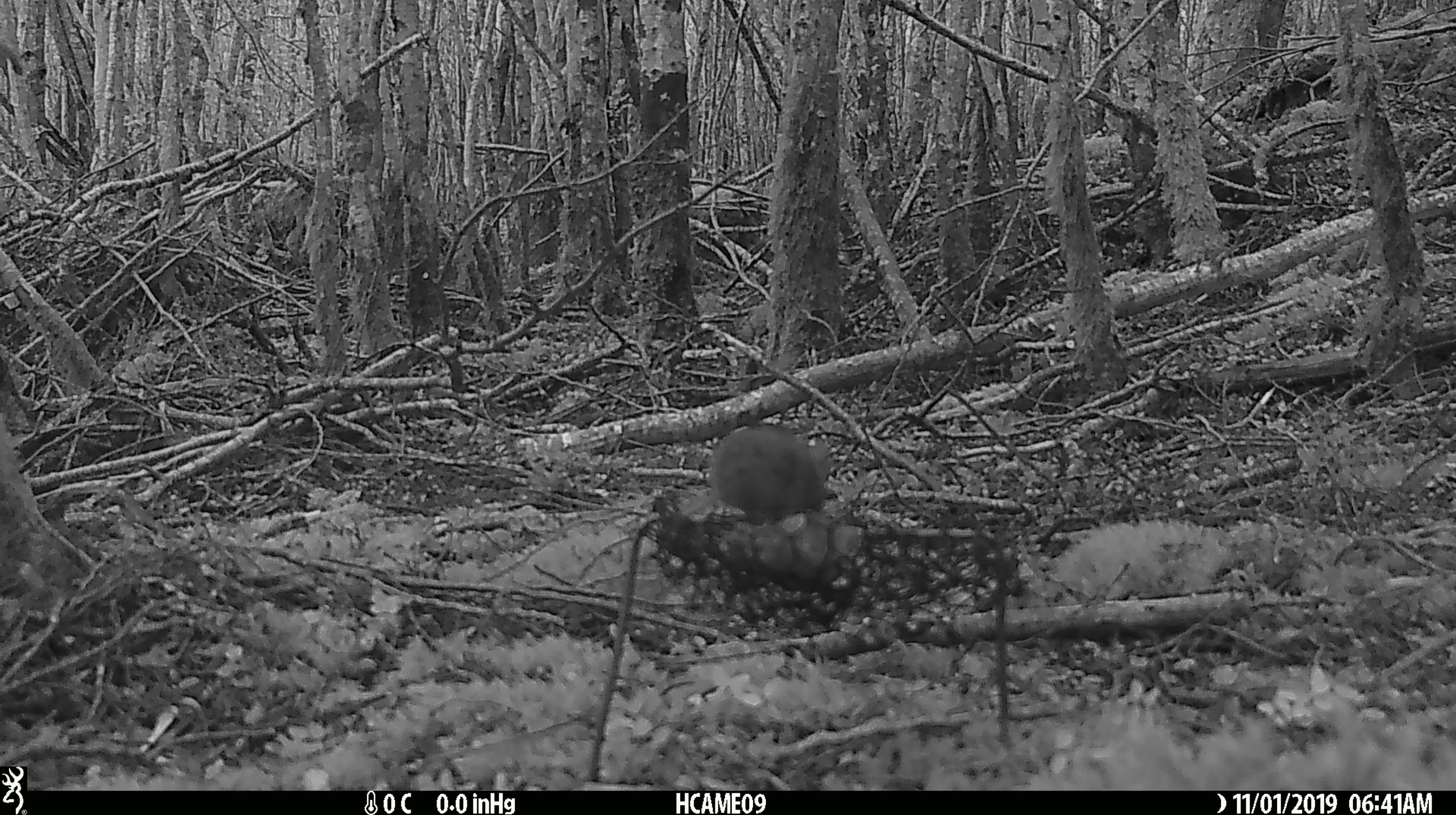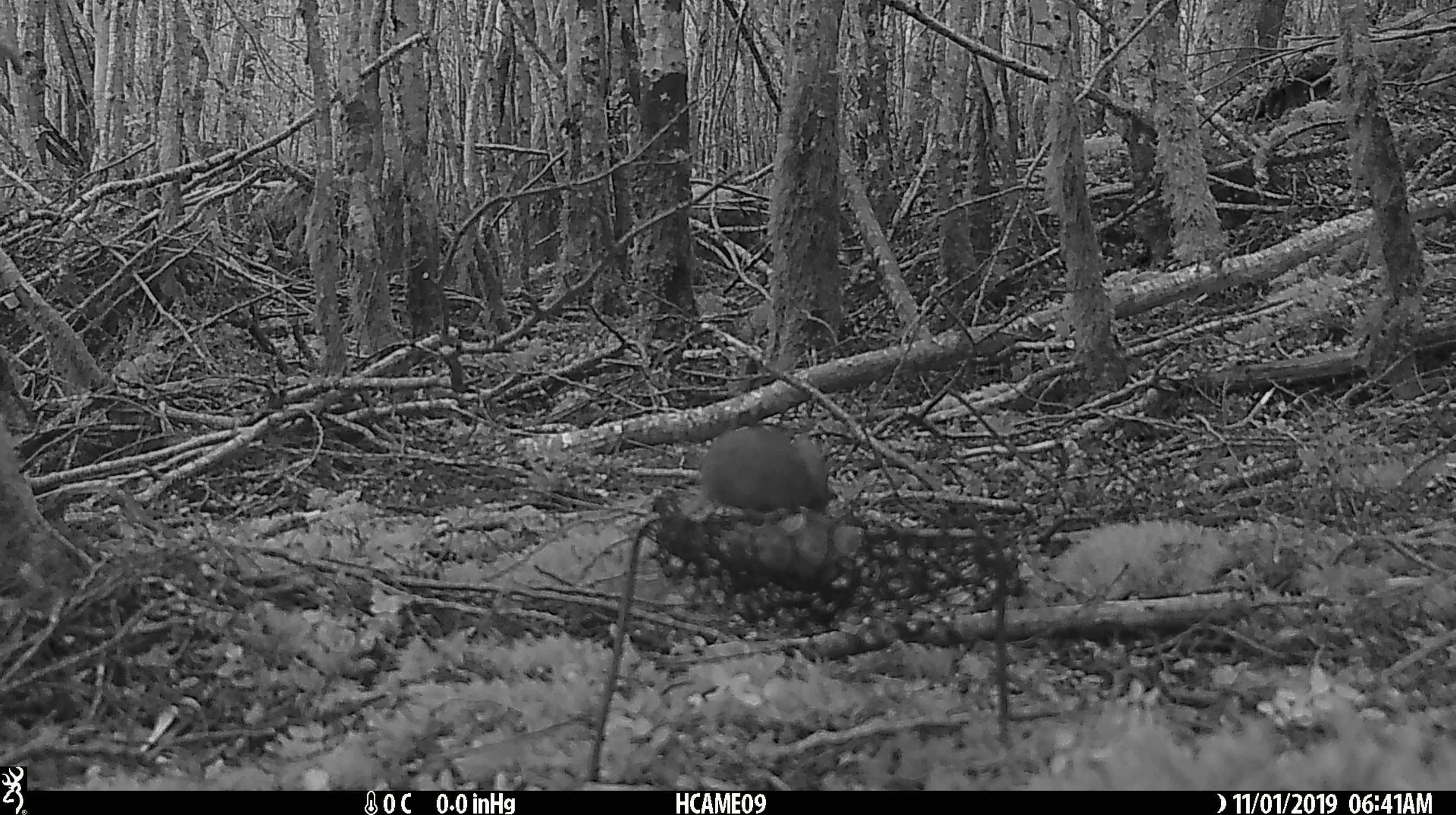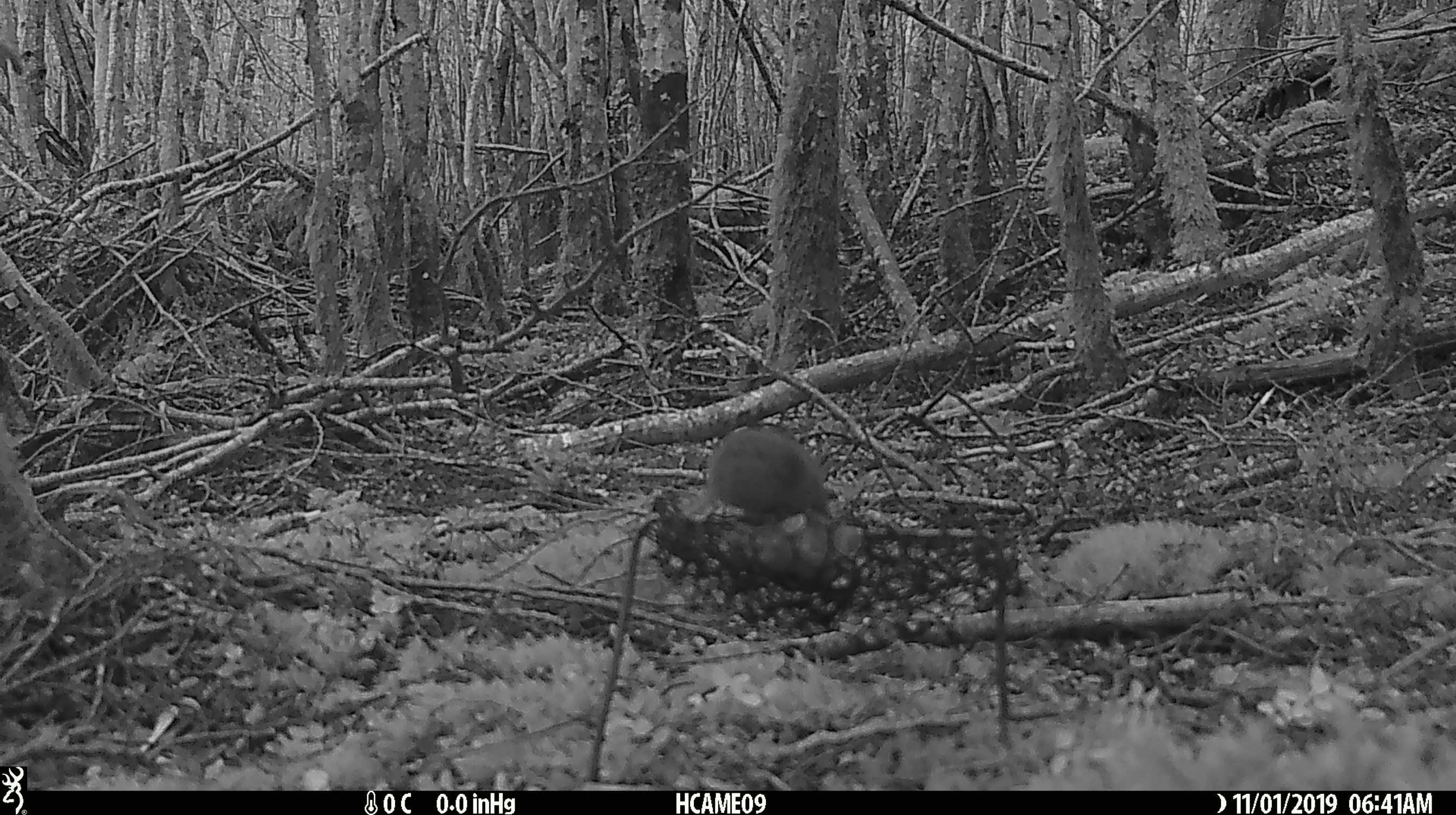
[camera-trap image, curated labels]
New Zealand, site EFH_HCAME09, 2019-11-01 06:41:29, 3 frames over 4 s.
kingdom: Animalia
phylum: Chordata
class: Mammalia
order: Rodentia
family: Muridae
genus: Mus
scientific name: Mus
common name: mouse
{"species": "mouse (Mus)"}